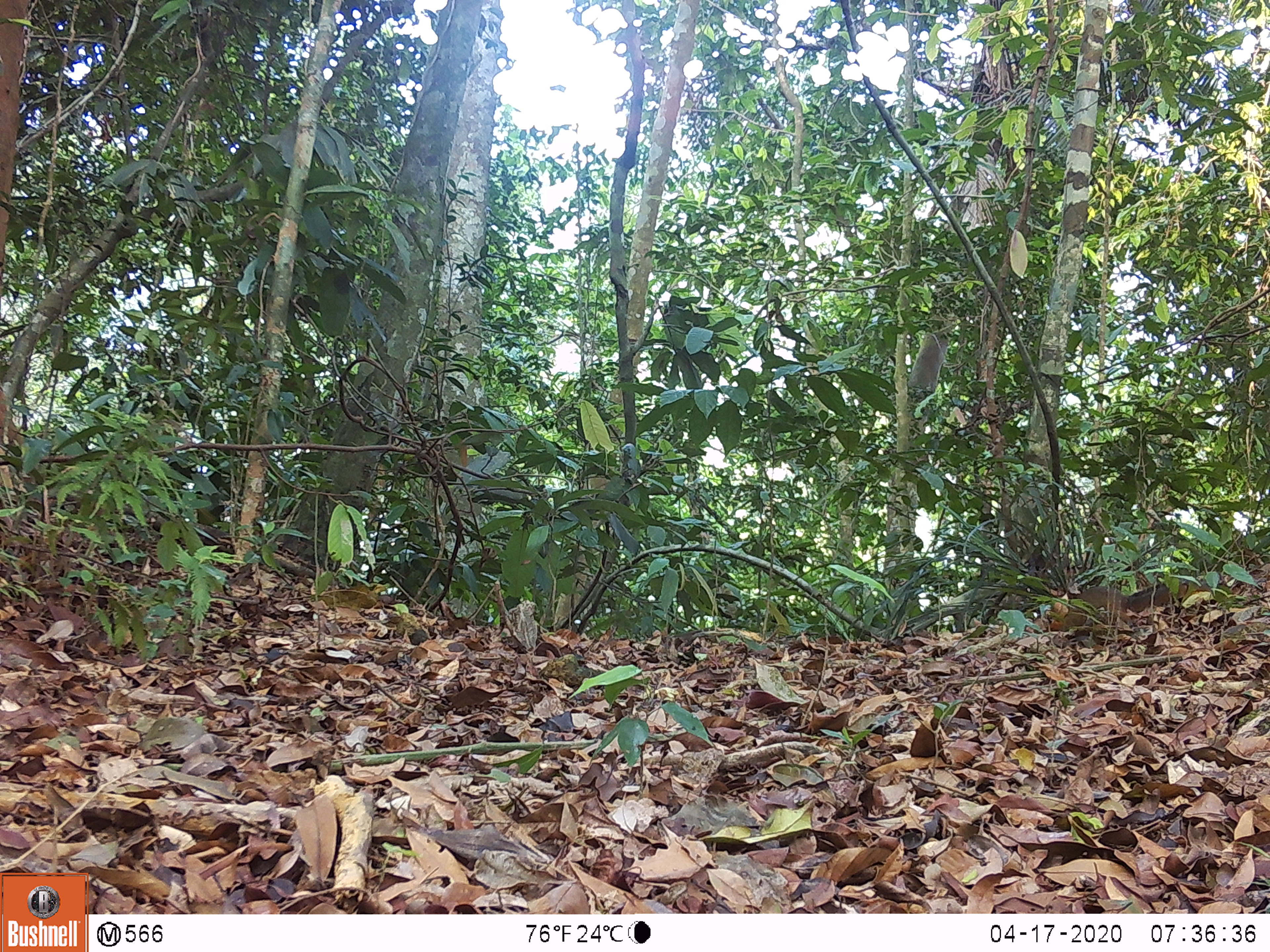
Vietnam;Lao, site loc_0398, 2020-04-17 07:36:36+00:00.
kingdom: Animalia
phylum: Chordata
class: Mammalia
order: Rodentia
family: Sciuridae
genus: Dremomys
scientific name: Dremomys rufigenis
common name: red-cheeked squirrel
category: red cheeked squirrel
Red cheeked squirrel (red-cheeked squirrel) (Dremomys rufigenis). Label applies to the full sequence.